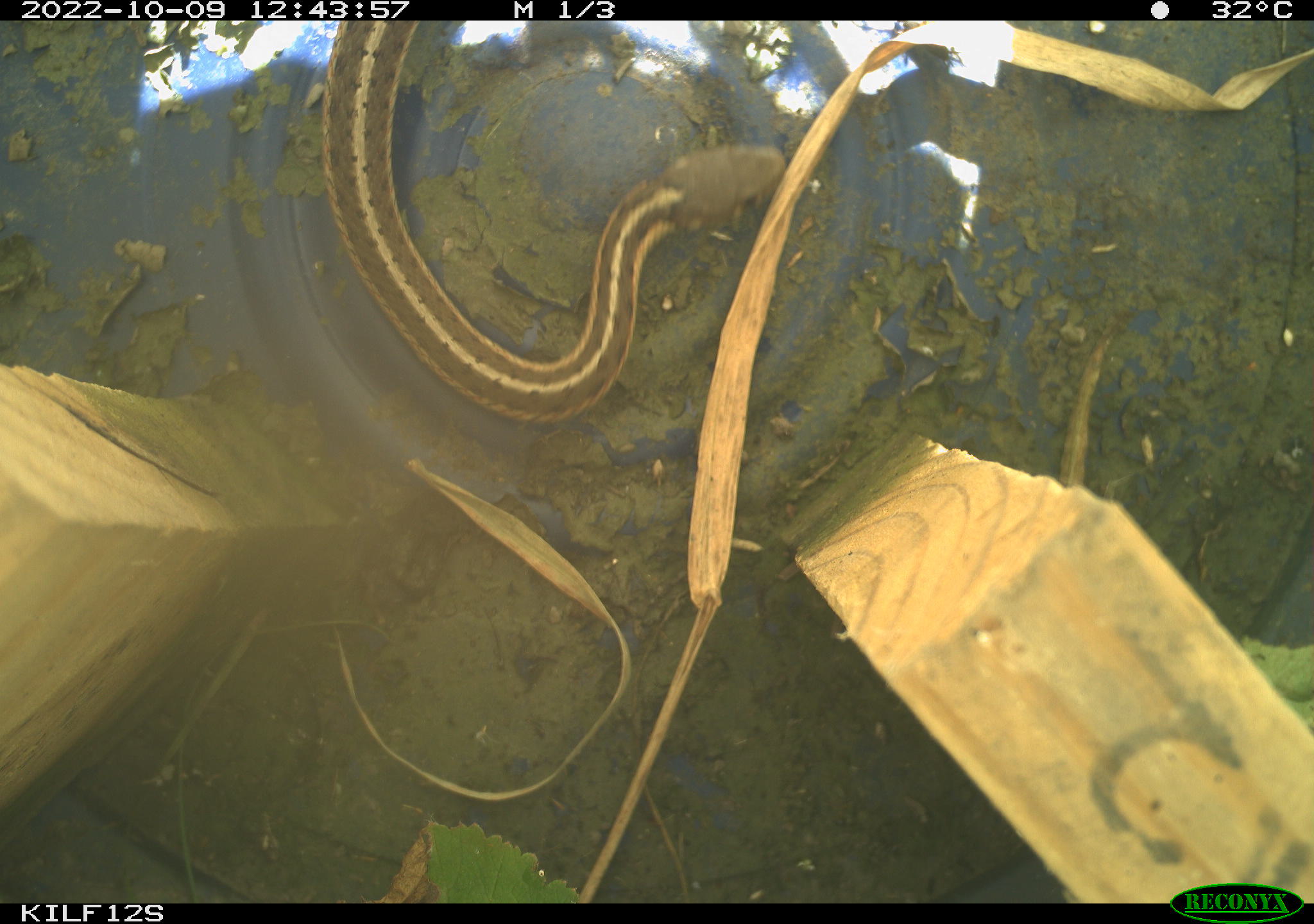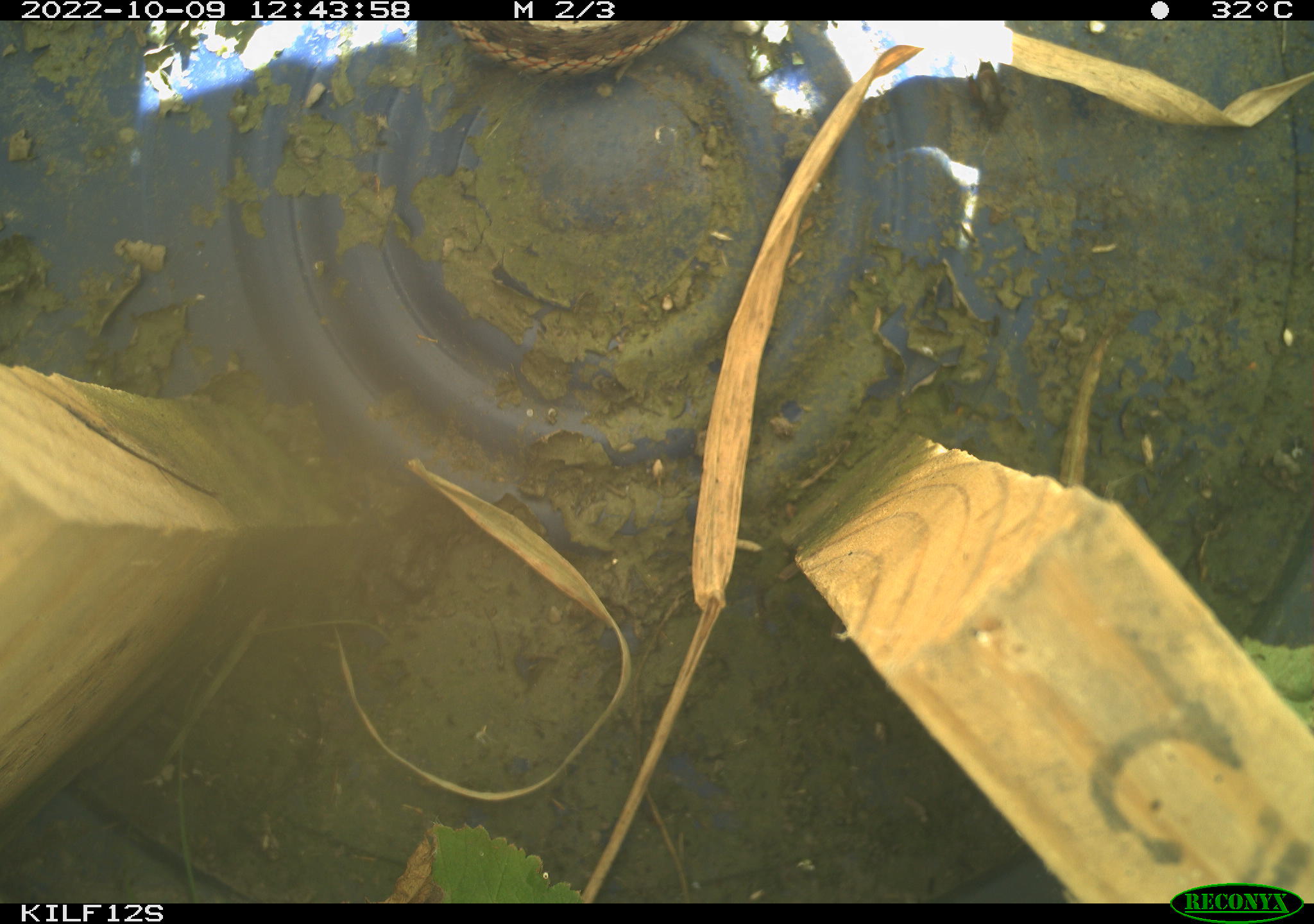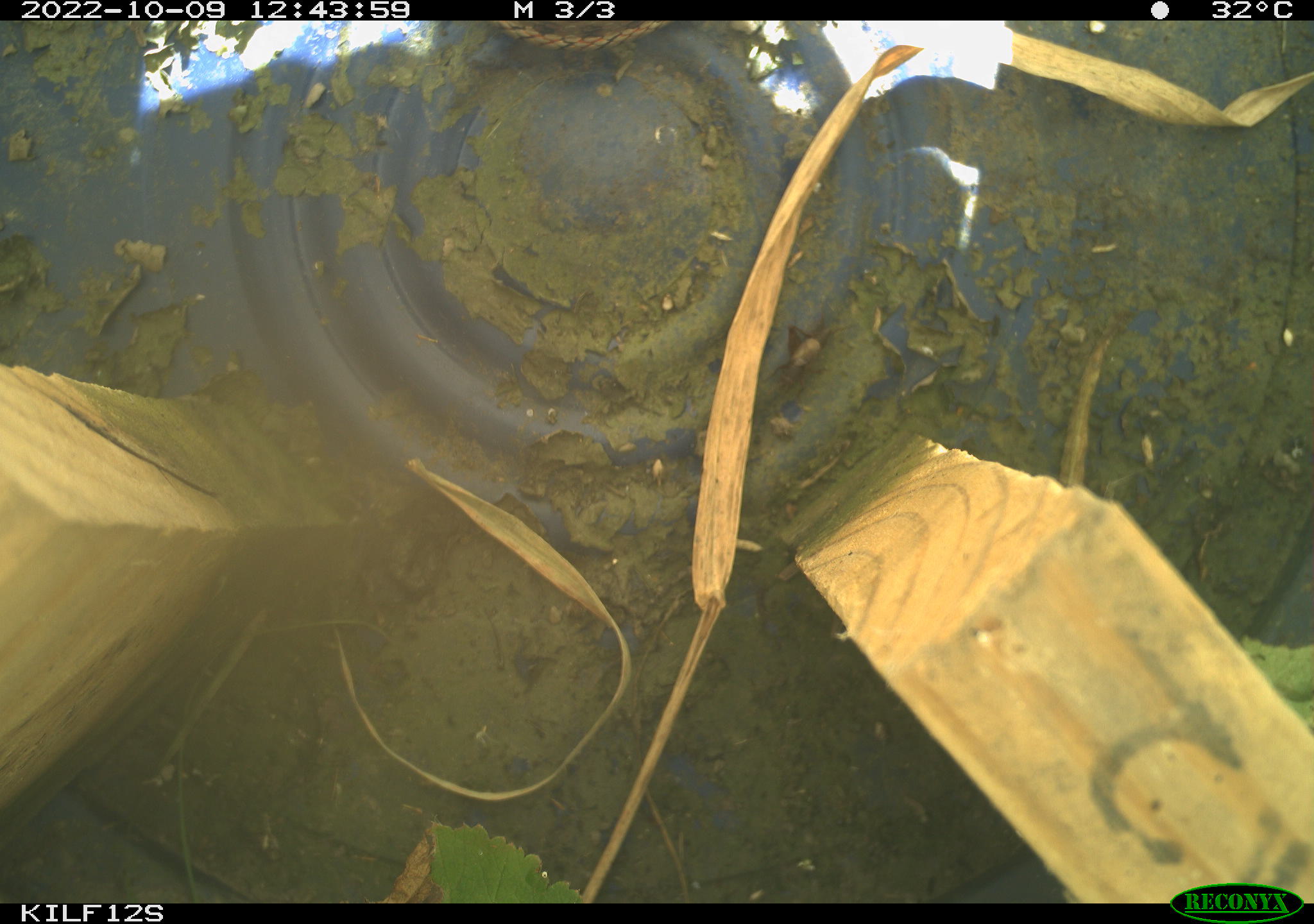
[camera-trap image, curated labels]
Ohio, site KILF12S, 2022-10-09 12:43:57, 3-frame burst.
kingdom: Animalia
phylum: Chordata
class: Reptilia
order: Squamata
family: Colubridae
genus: Thamnophis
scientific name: Thamnophis sirtalis sirtalis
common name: eastern gartersnake